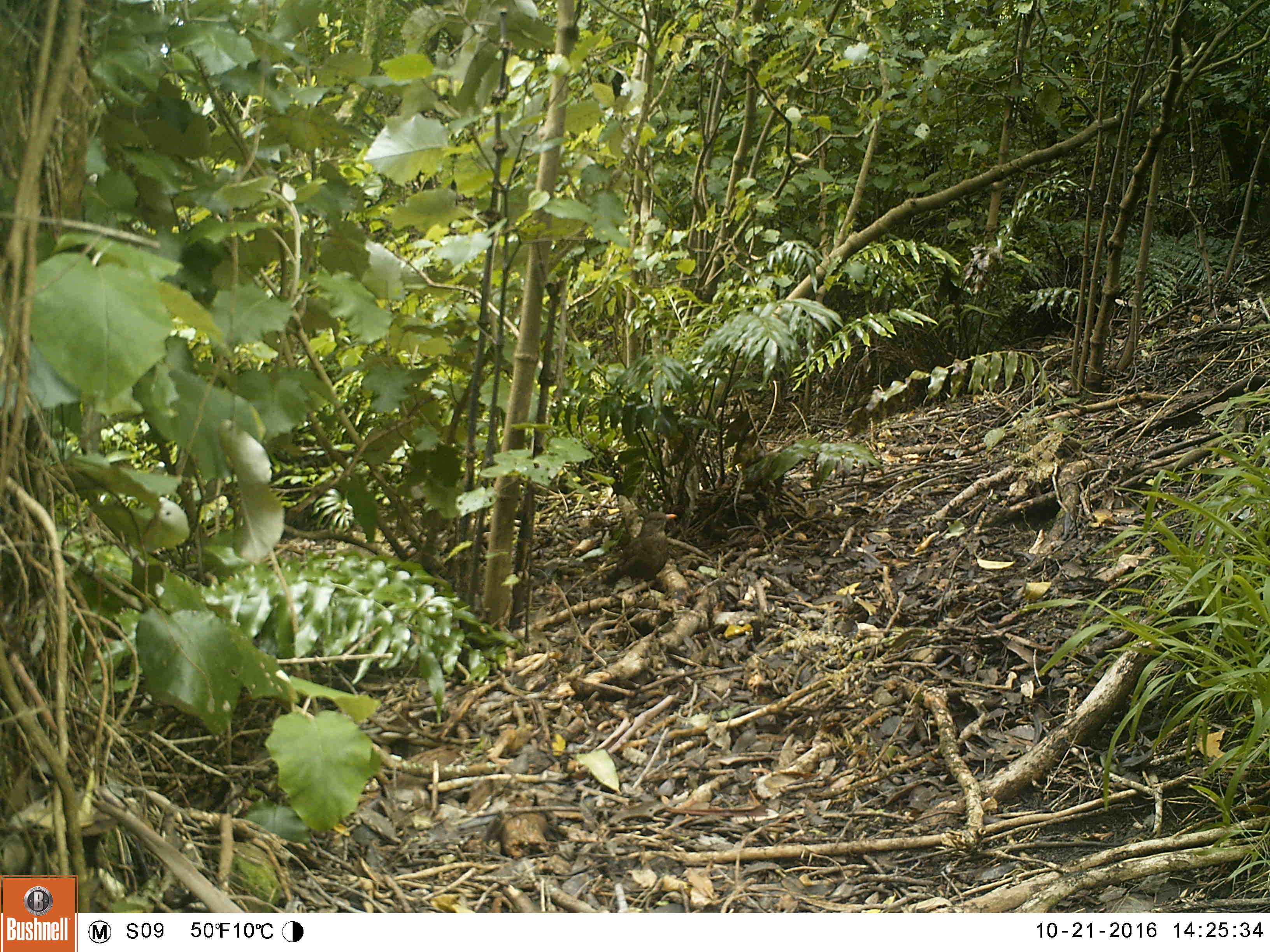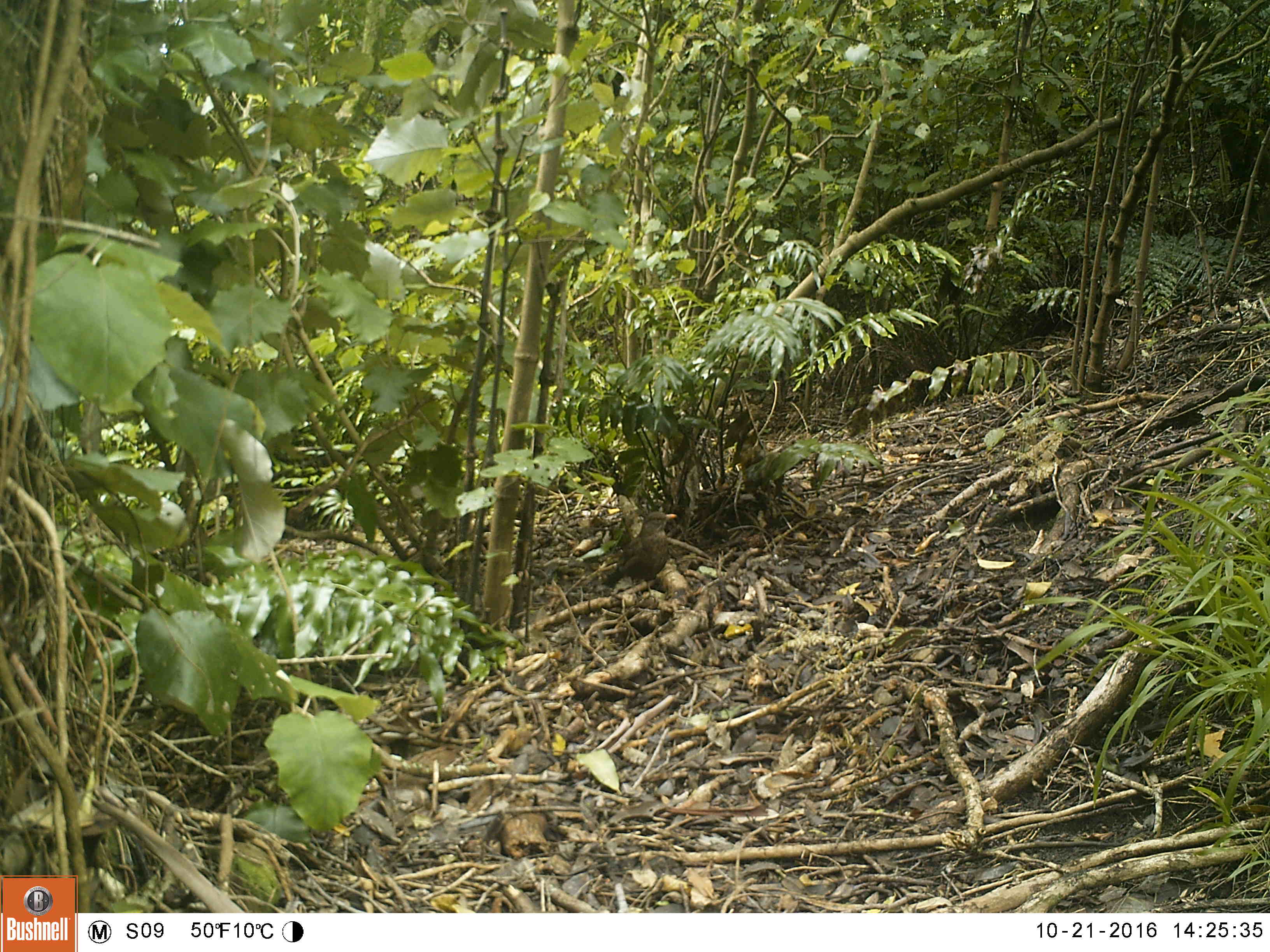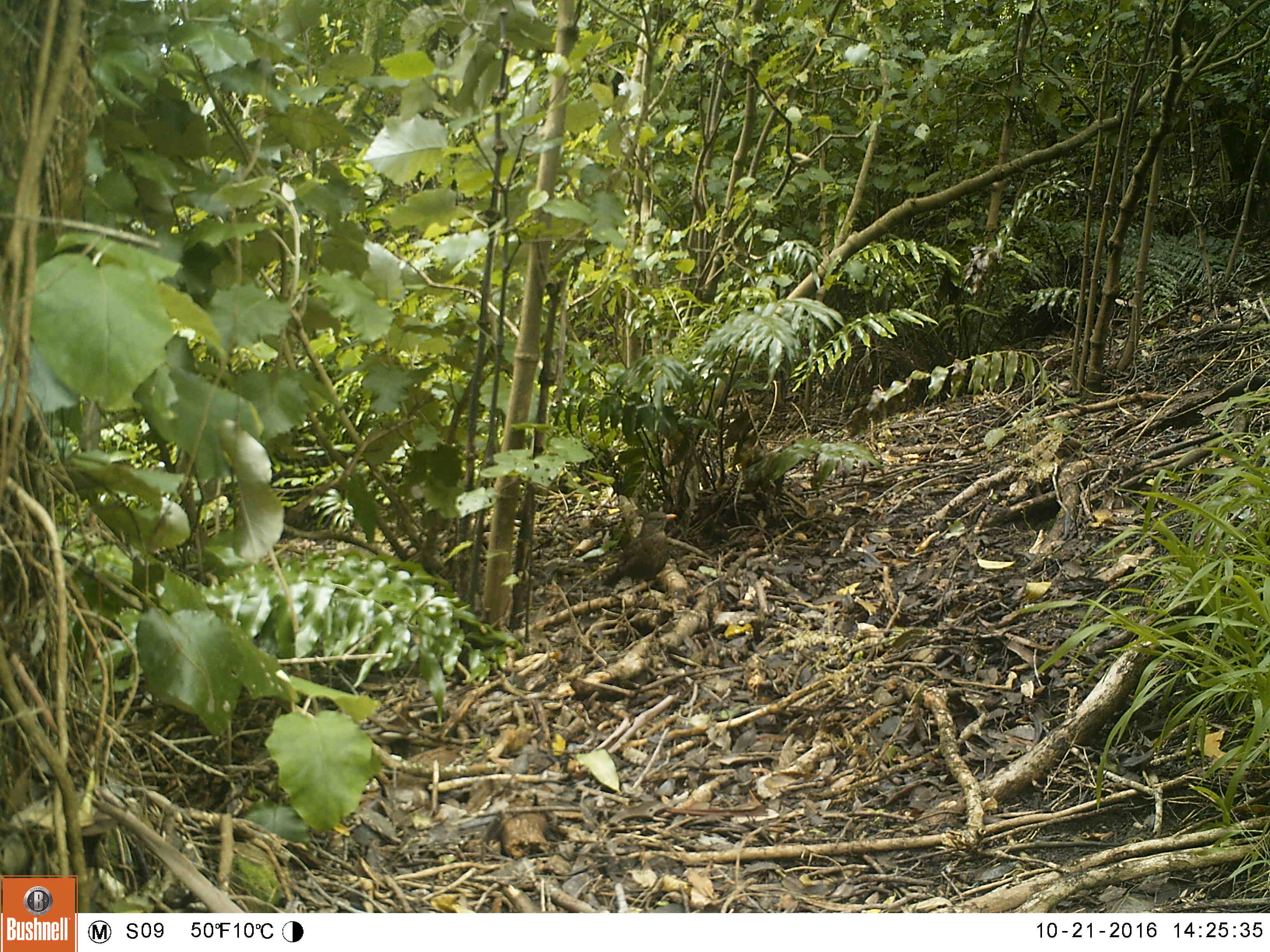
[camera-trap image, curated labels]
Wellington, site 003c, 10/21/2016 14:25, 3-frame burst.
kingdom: Animalia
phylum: Chordata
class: Aves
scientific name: Aves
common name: bird